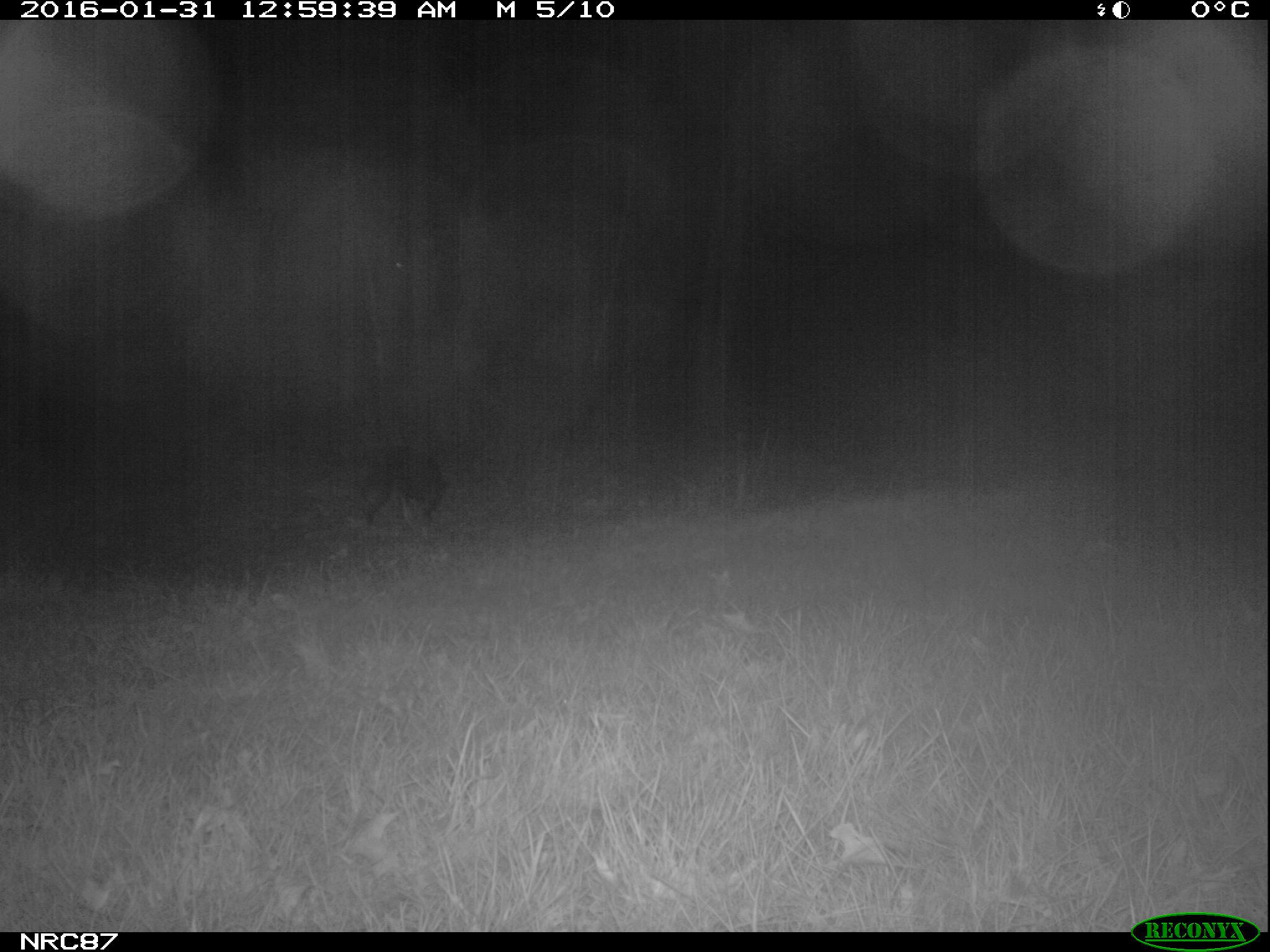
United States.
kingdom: Animalia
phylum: Chordata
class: Mammalia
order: Carnivora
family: Canidae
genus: Canis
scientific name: Canis familiaris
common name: domestic dog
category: Dog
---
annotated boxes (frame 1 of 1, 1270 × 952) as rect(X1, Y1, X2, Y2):
Dog: rect(341, 436, 474, 535)